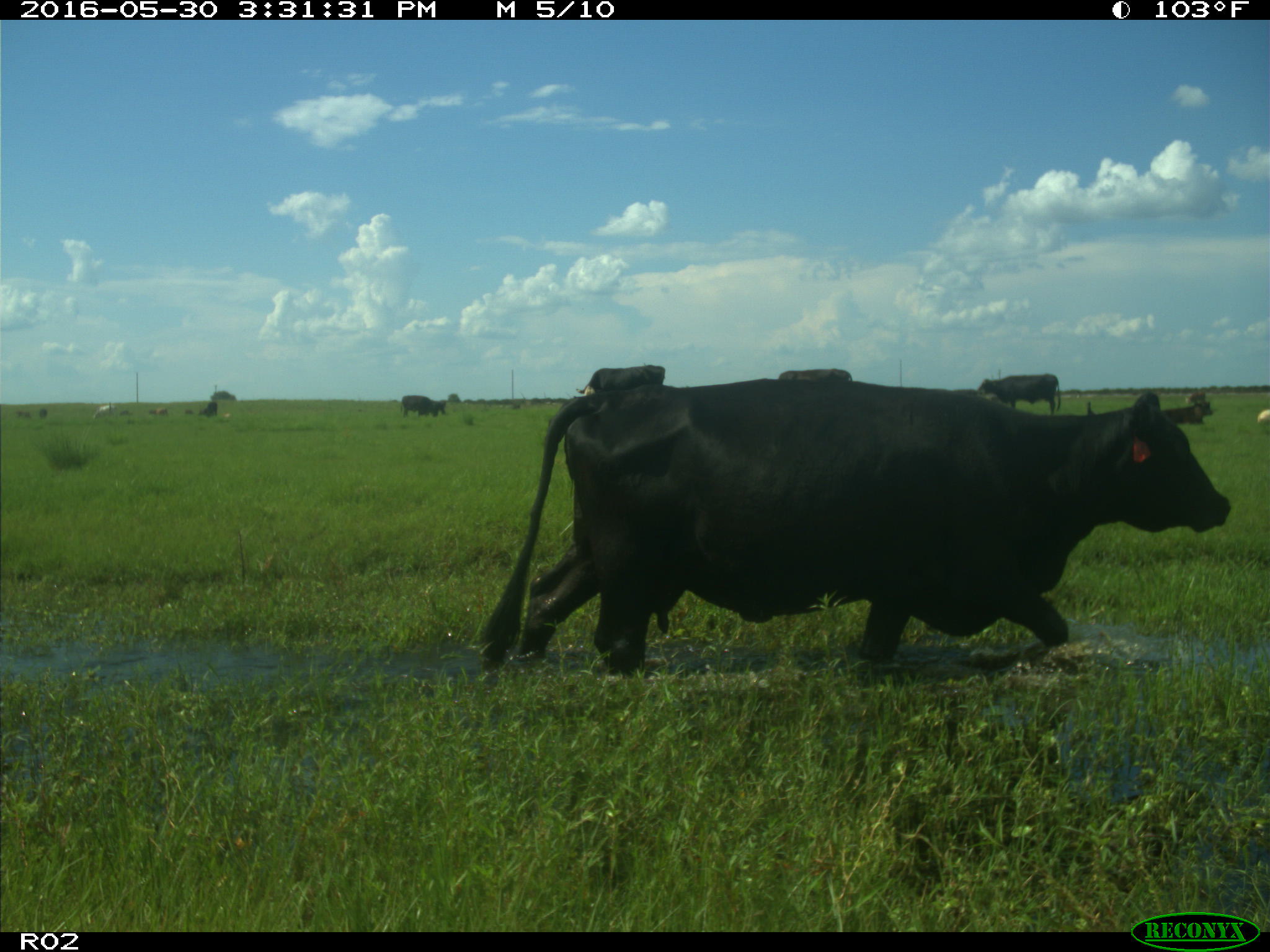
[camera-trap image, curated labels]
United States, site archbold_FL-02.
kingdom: Animalia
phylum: Chordata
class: Mammalia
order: Artiodactyla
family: Bovidae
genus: Bos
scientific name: Bos taurus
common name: domestic cow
Bos taurus (domestic cow).